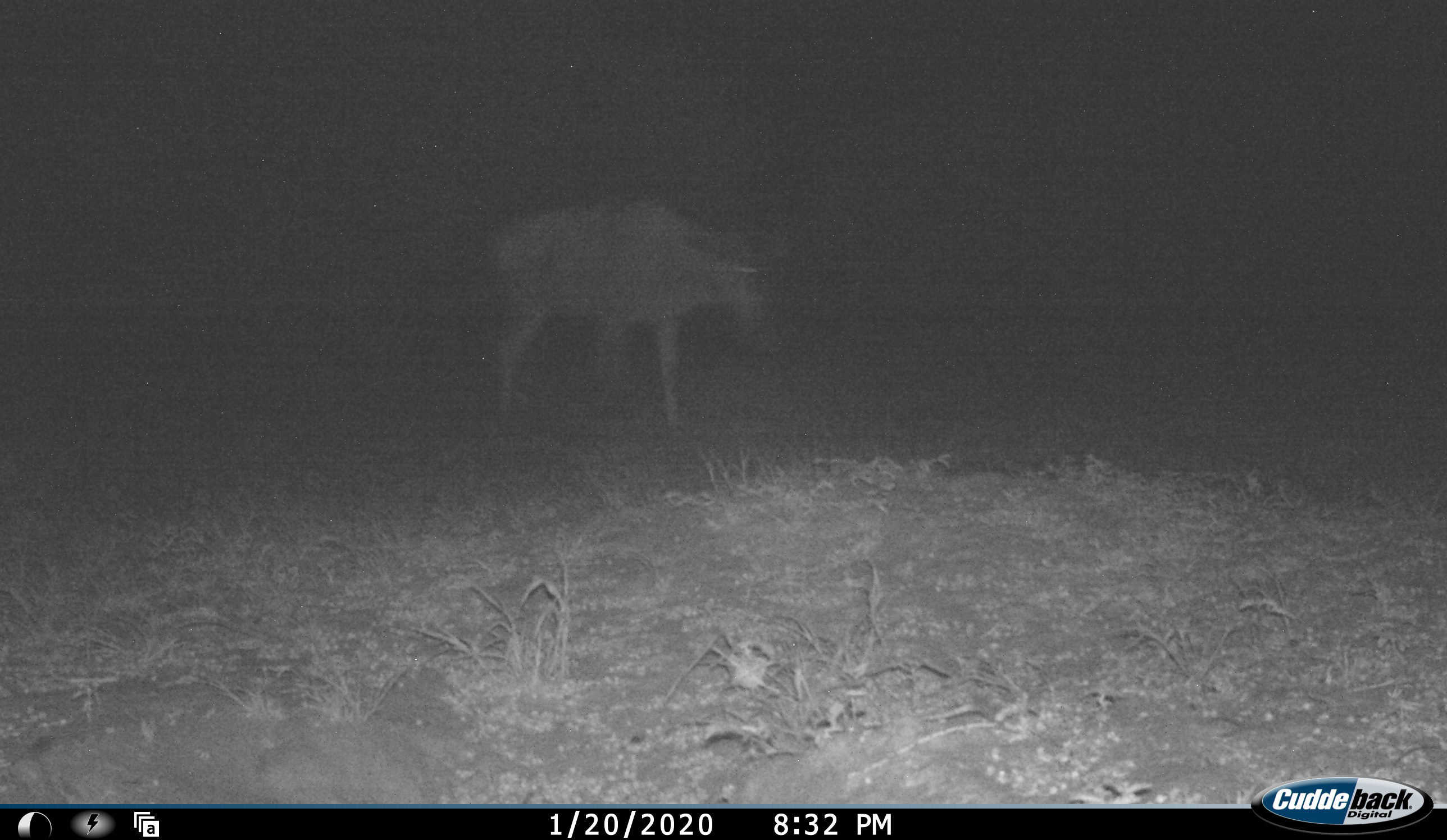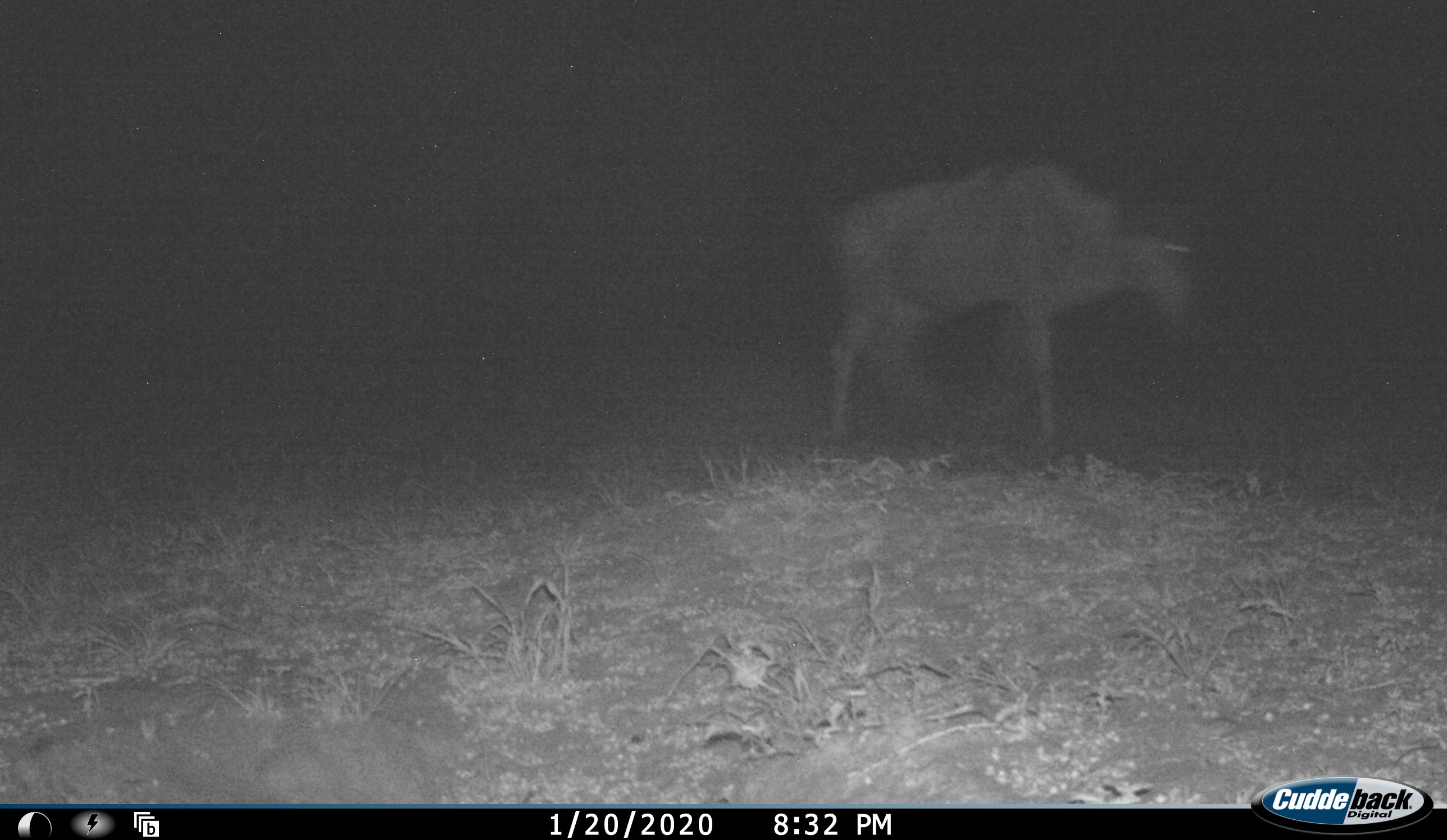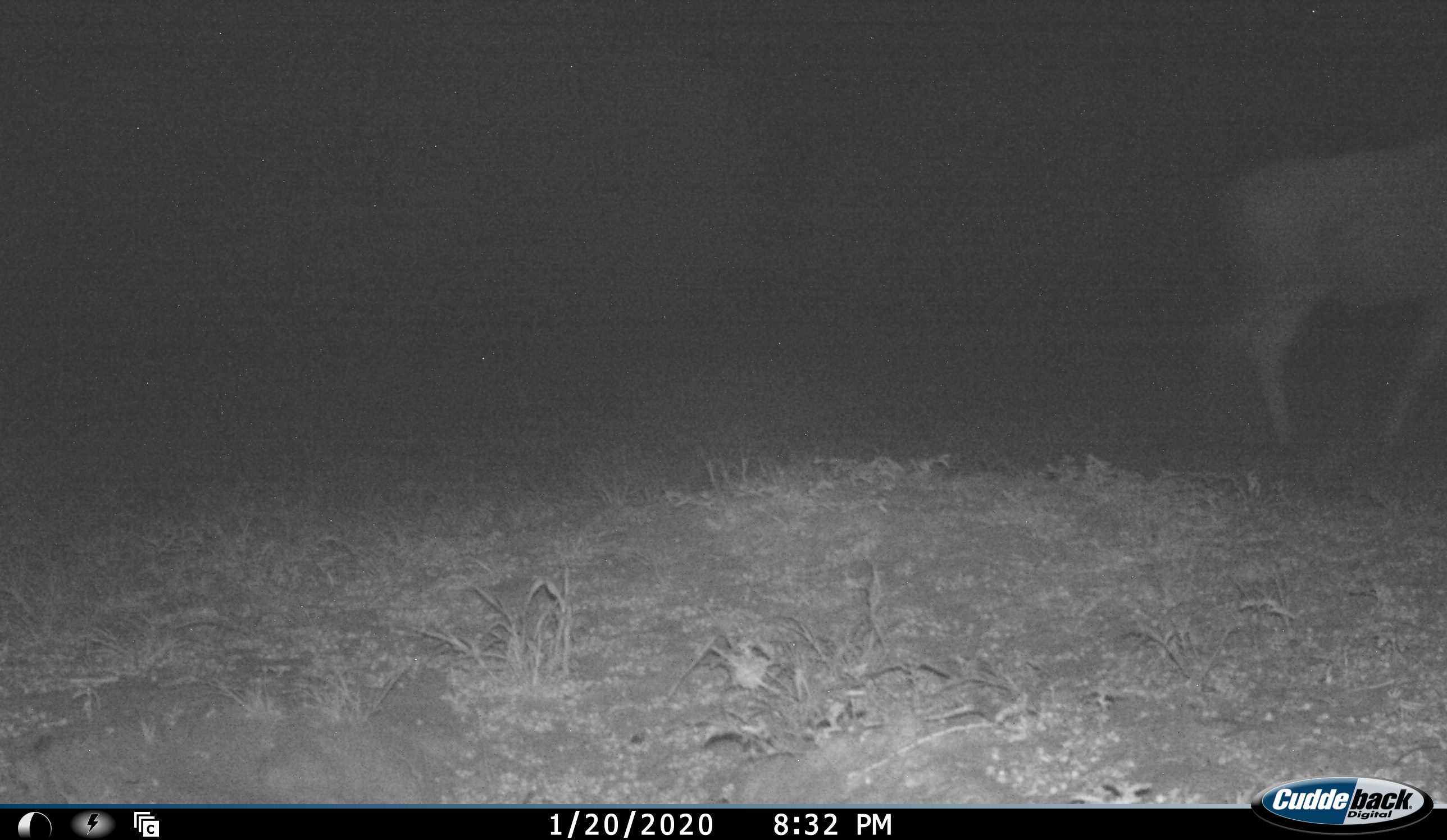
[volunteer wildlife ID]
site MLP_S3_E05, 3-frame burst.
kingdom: Animalia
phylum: Chordata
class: Mammalia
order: Artiodactyla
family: Bovidae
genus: Connochaetes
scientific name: Connochaetes taurinus taurinus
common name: blue wildebeest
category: wildebeestblue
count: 1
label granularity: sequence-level